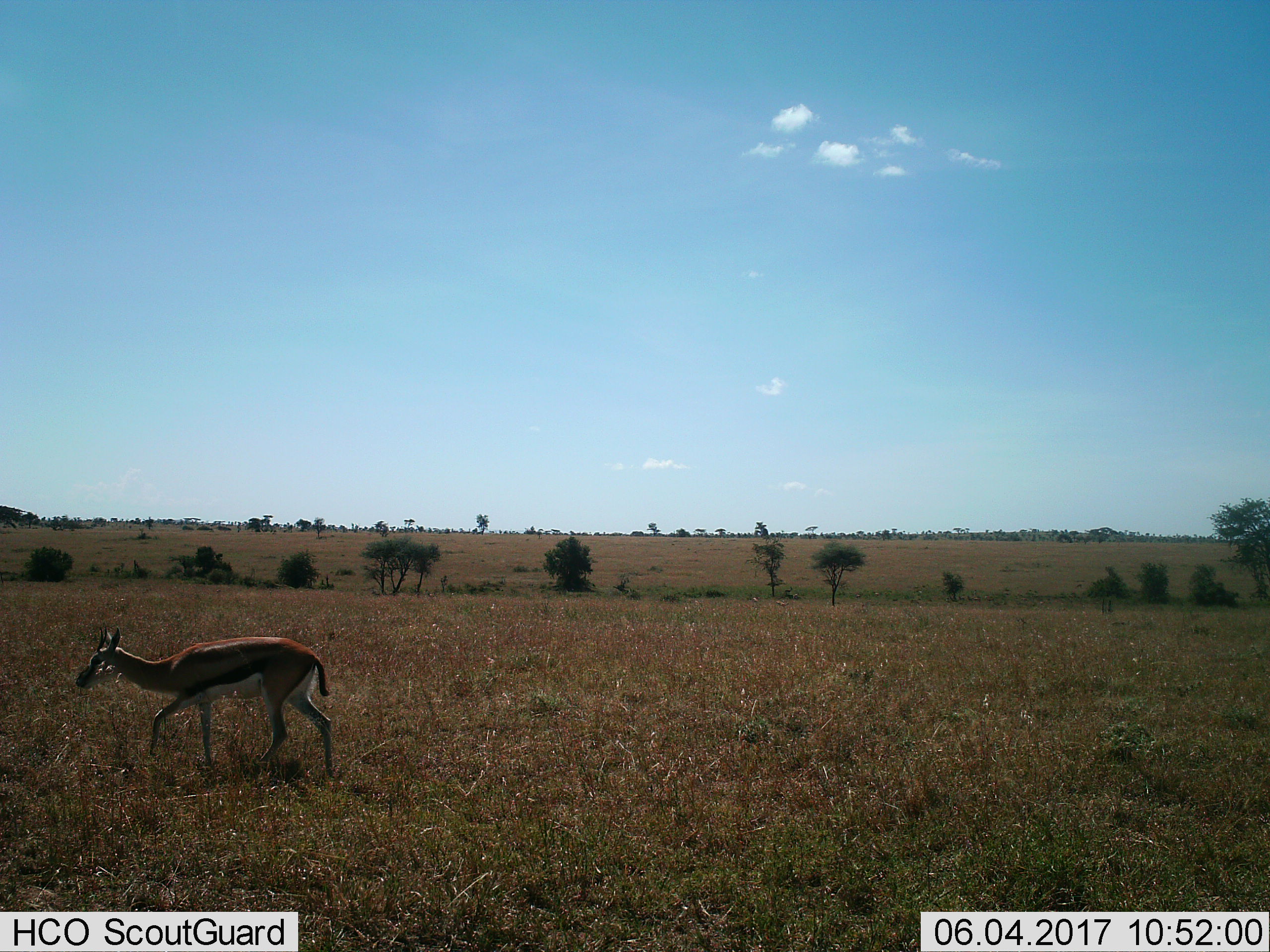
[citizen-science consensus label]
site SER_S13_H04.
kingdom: Animalia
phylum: Chordata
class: Mammalia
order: Artiodactyla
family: Bovidae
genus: Eudorcas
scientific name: Eudorcas thomsonii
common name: thomson's gazelle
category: gazellethomsons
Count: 1.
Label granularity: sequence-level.